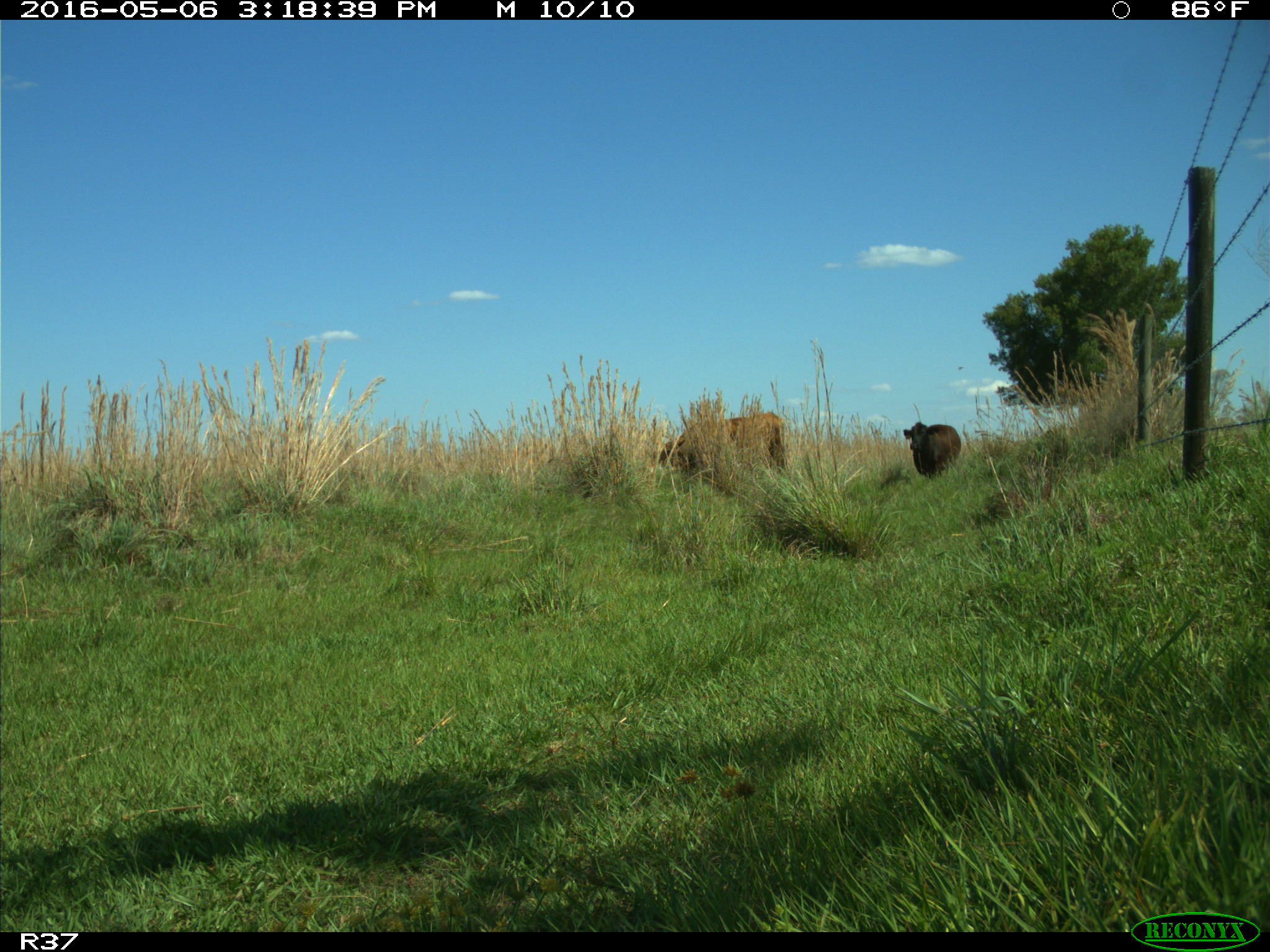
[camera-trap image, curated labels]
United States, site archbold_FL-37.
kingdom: Animalia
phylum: Chordata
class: Mammalia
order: Artiodactyla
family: Bovidae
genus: Bos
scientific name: Bos taurus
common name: domestic cow